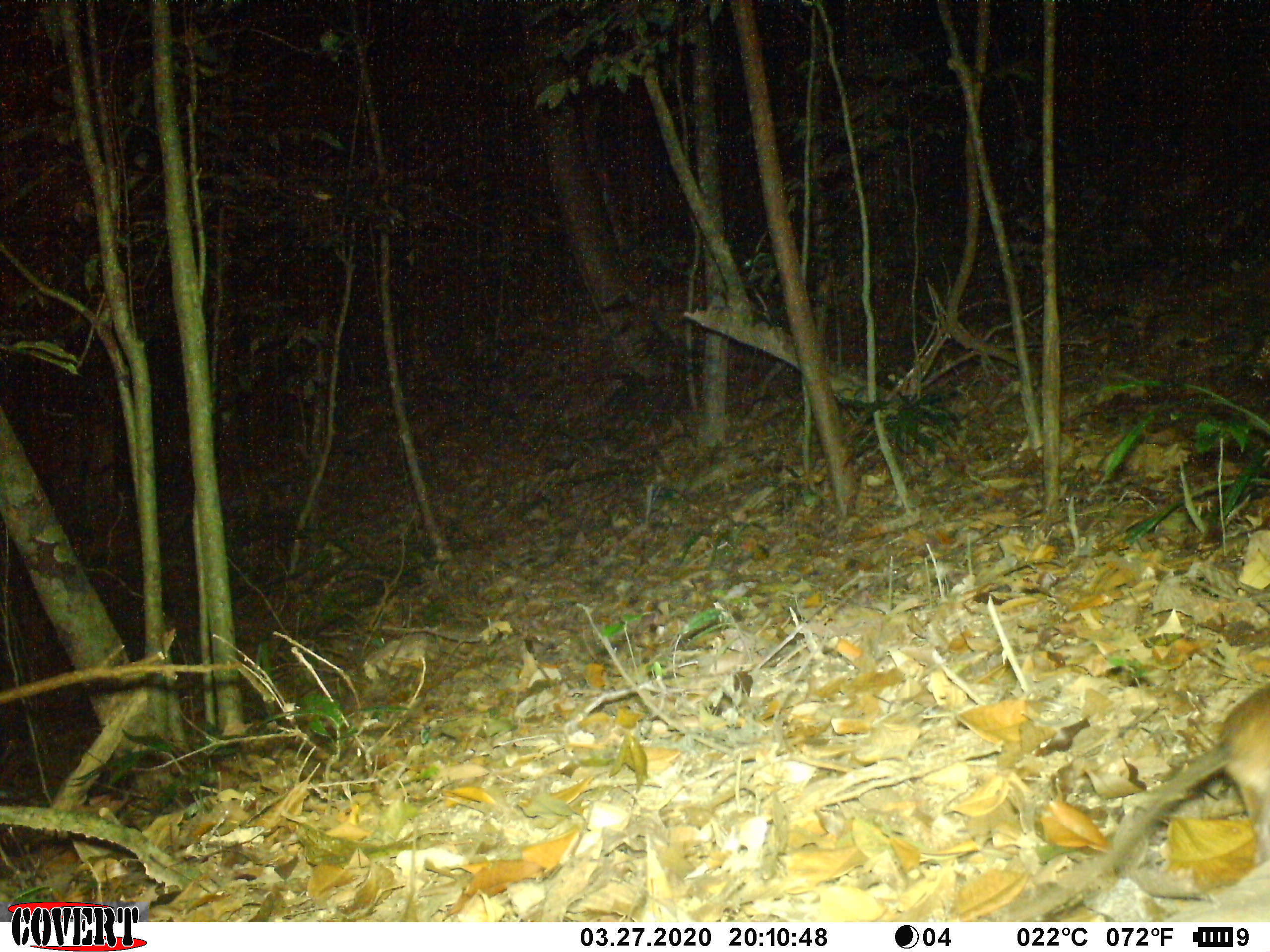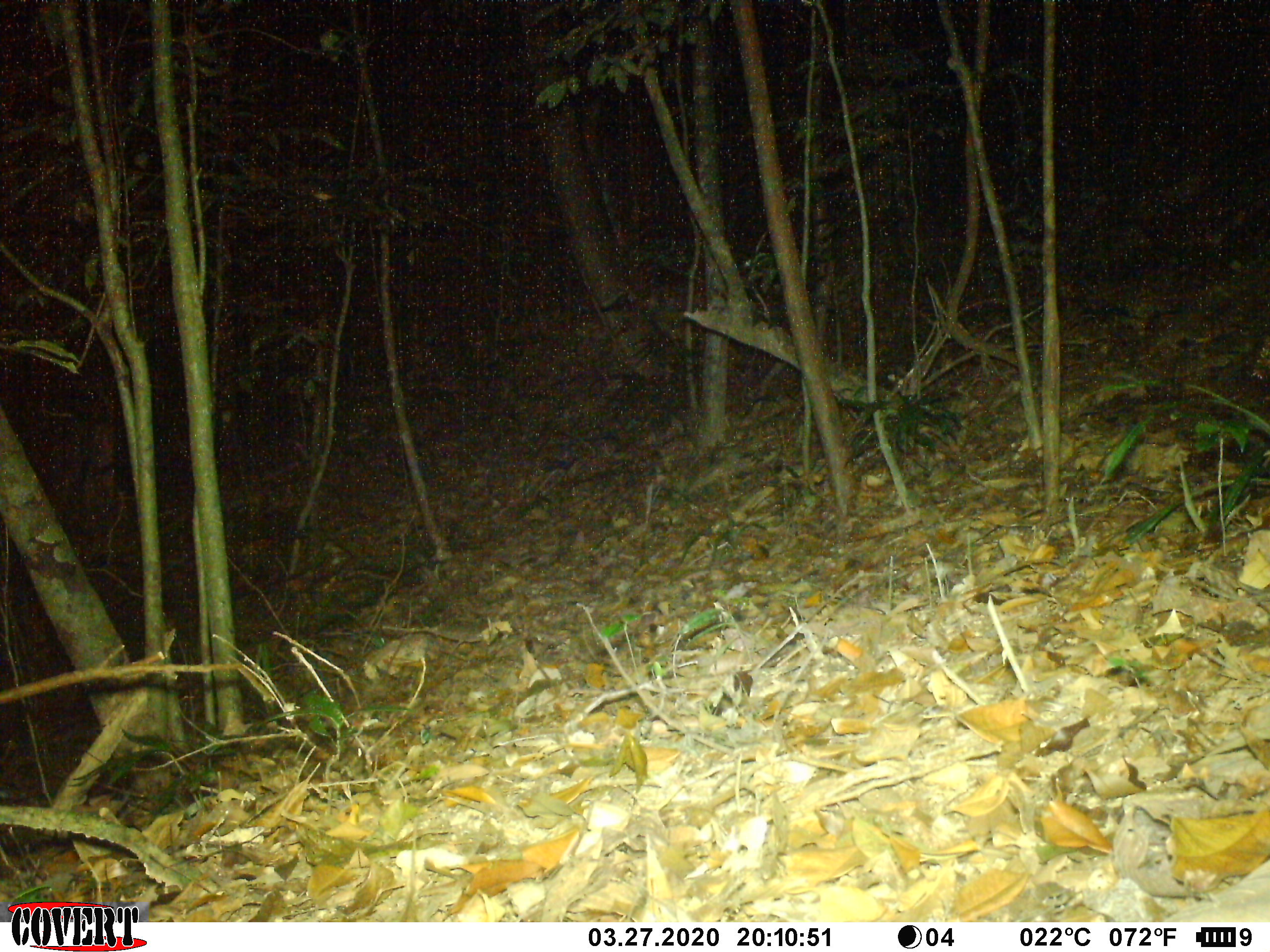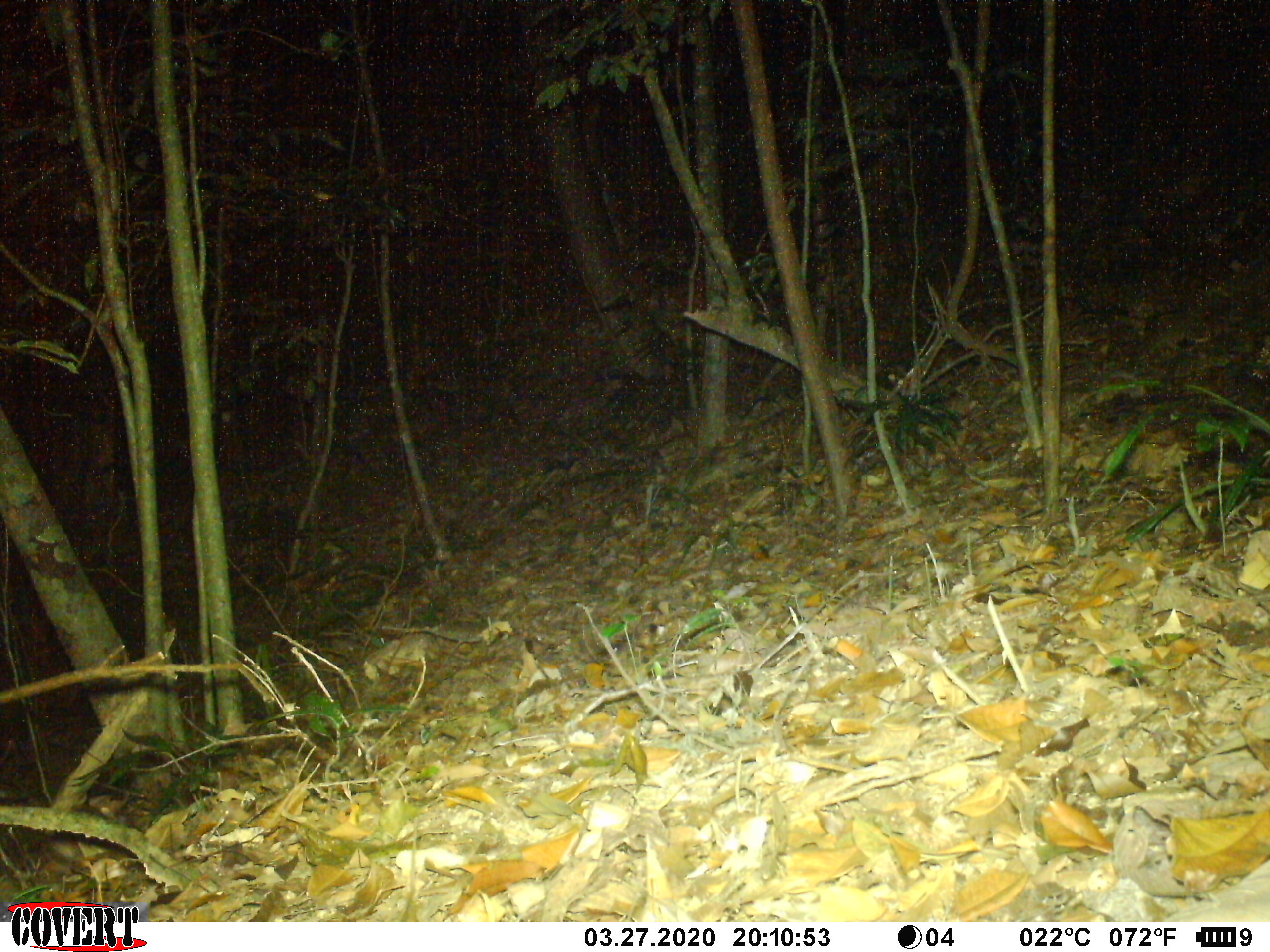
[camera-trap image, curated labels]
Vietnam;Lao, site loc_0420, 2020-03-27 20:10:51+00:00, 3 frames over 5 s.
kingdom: Animalia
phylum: Chordata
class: Mammalia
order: Rodentia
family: Muridae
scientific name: Muridae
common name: old-world mice and rats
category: unidentified murid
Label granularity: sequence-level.